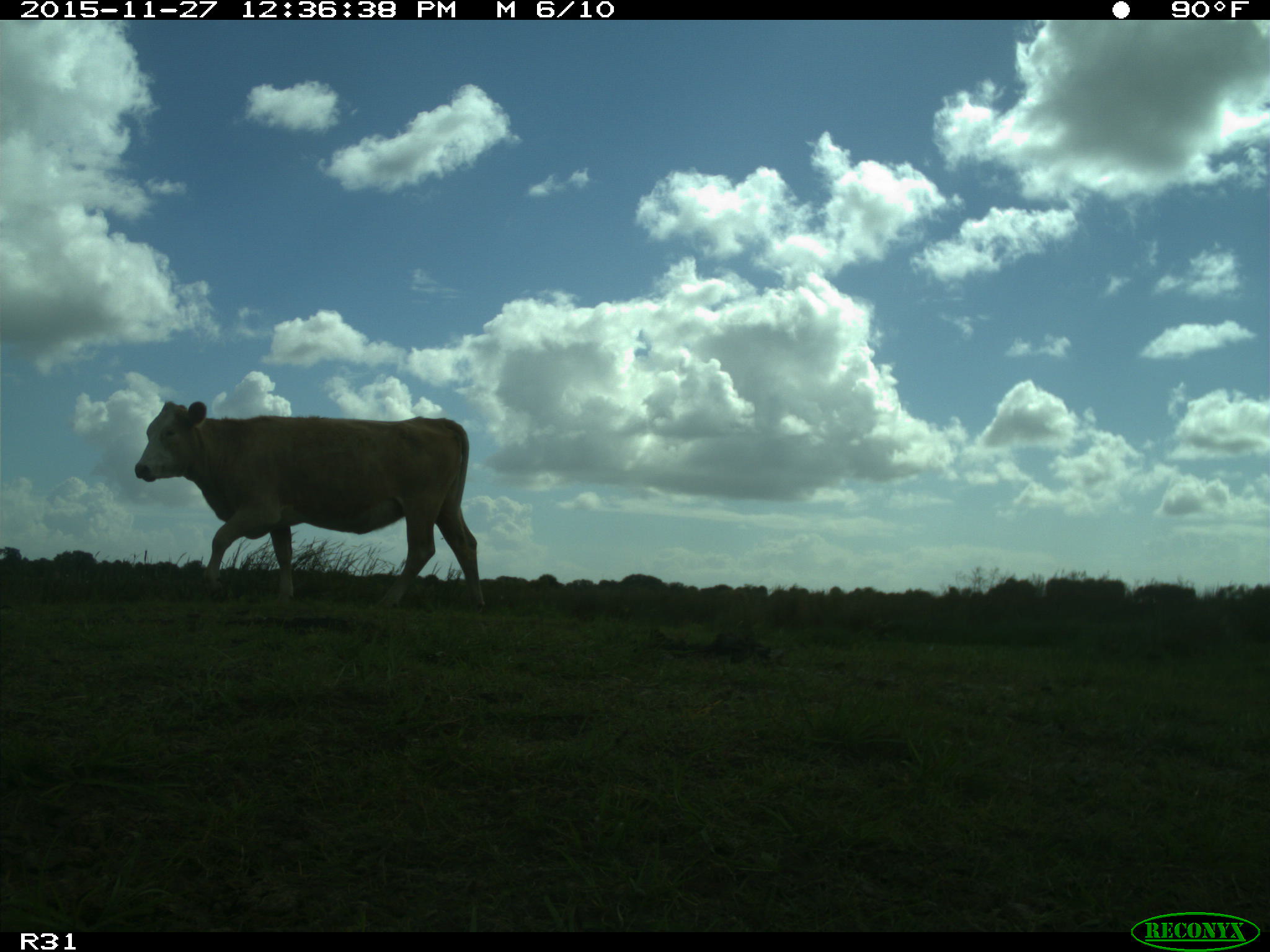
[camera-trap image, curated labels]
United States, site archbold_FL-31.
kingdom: Animalia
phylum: Chordata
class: Mammalia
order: Artiodactyla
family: Bovidae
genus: Bos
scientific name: Bos taurus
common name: domestic cow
Bos taurus (domestic cow).